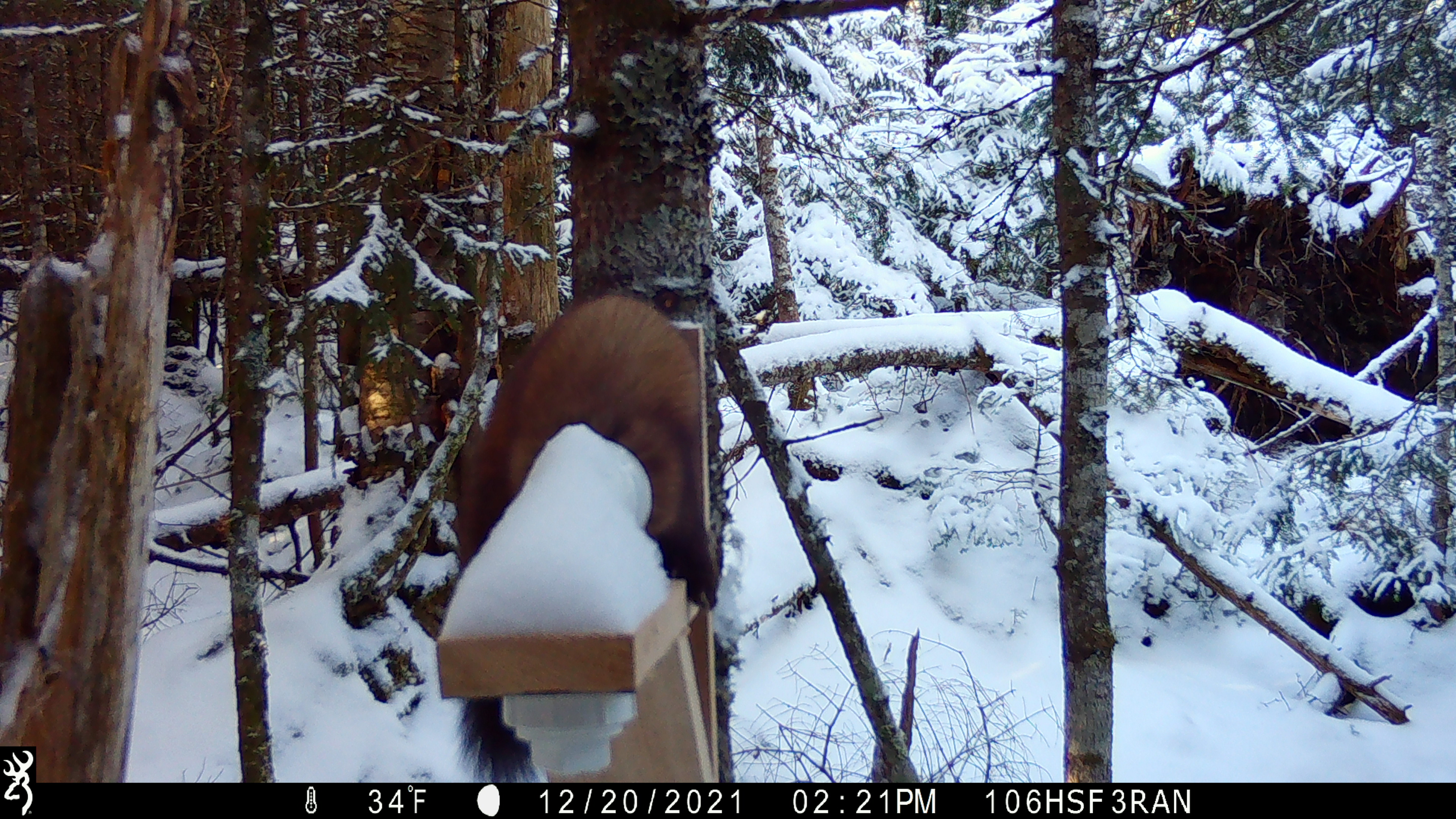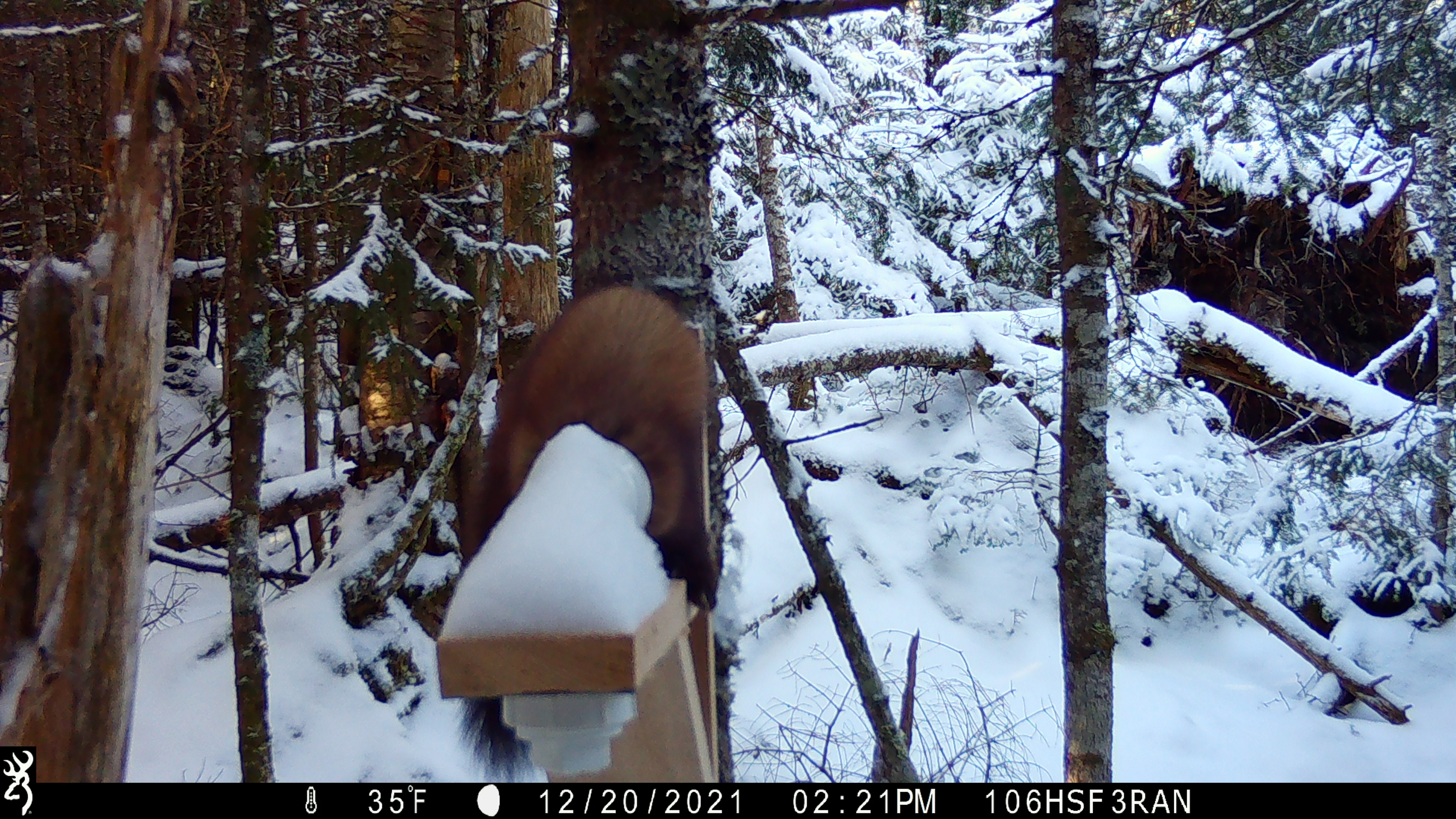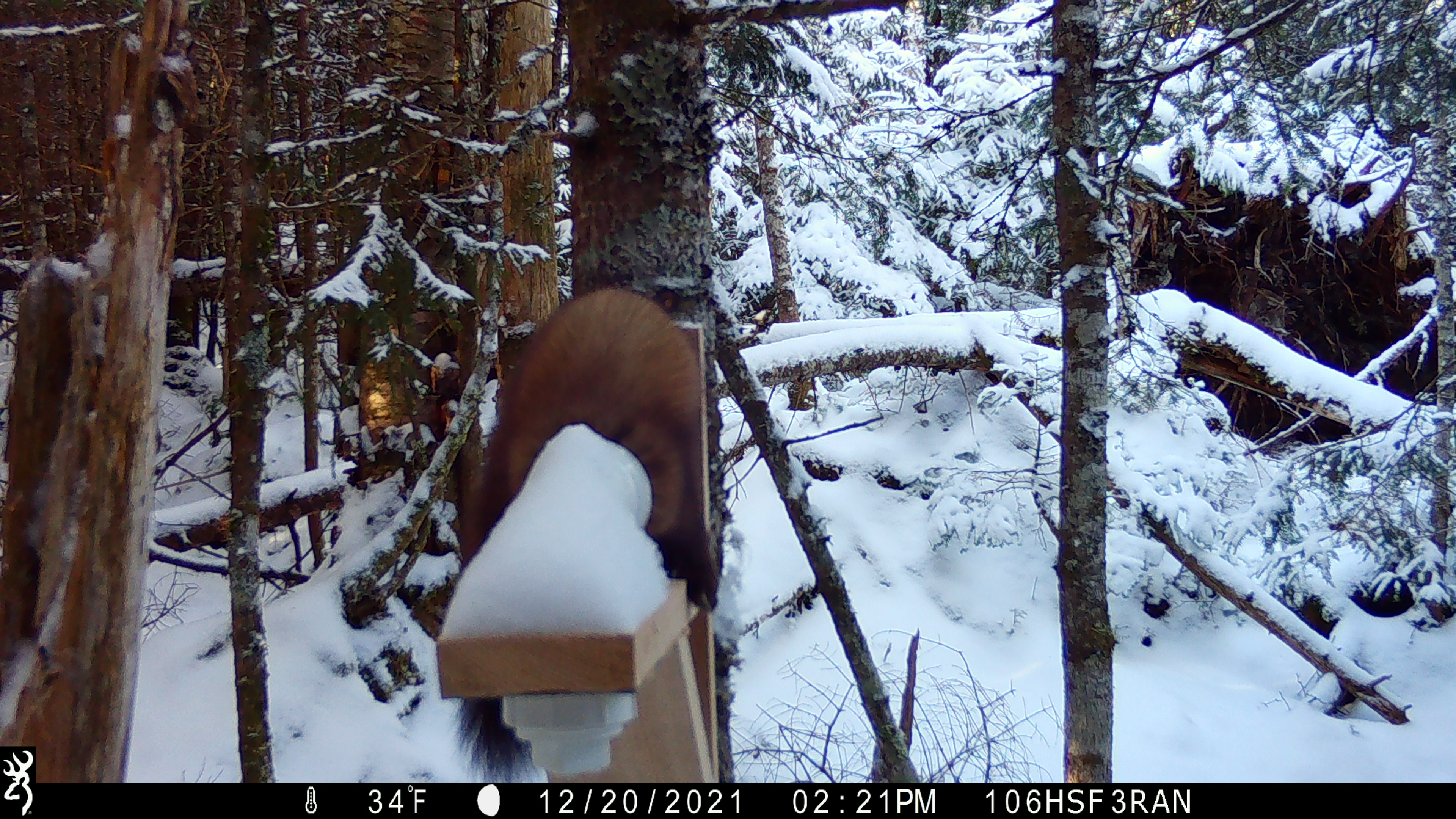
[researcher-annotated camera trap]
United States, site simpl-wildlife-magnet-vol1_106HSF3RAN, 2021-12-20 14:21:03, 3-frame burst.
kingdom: Animalia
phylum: Chordata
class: Mammalia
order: Carnivora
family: Mustelidae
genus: Martes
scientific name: Martes americana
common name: american marten